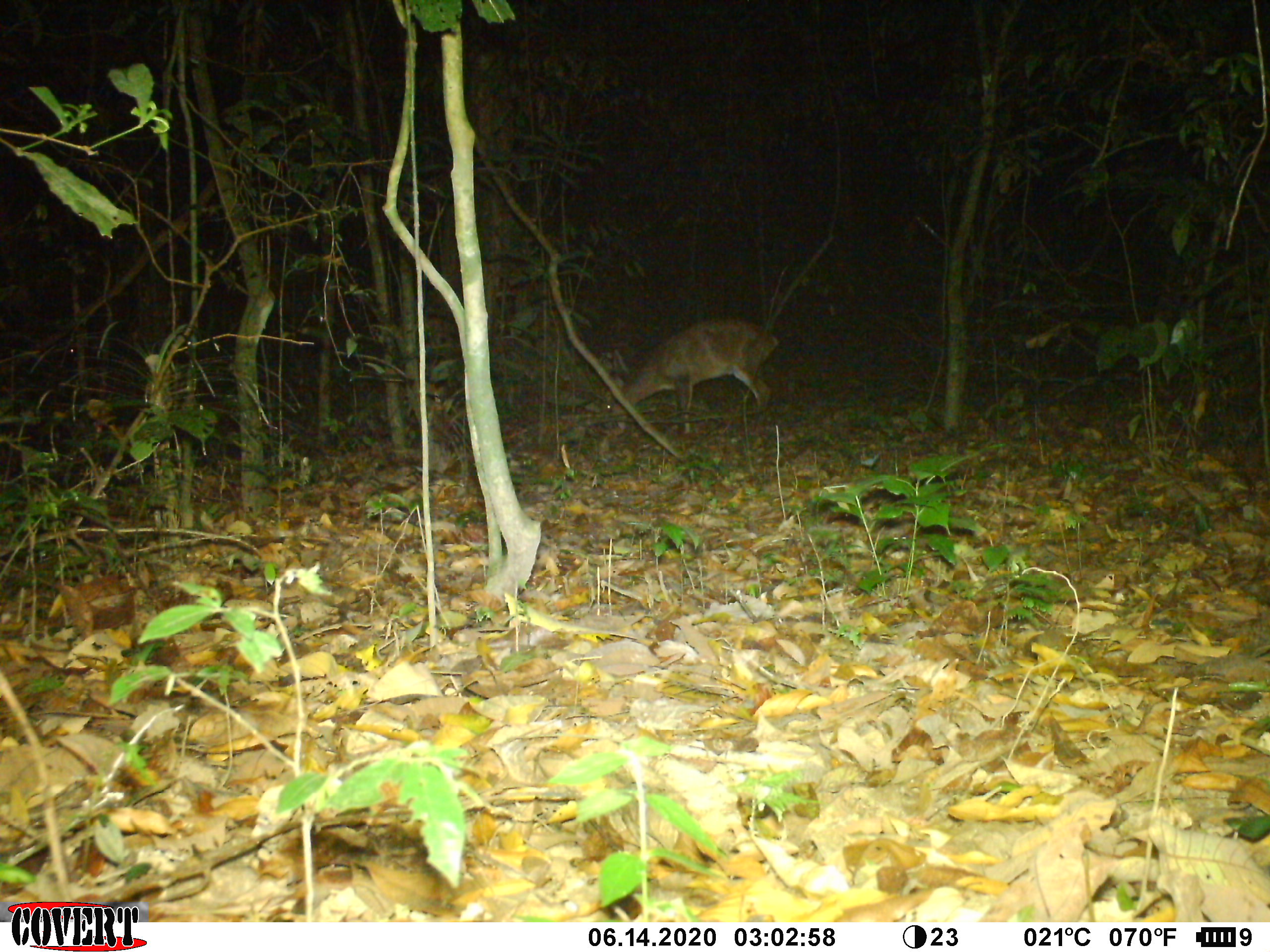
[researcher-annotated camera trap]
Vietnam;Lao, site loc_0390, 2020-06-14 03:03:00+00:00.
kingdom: Animalia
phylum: Chordata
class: Mammalia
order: Artiodactyla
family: Cervidae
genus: Muntiacus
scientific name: Muntiacus vuquangensis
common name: large-antlered muntjac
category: large antlered muntjac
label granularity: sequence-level